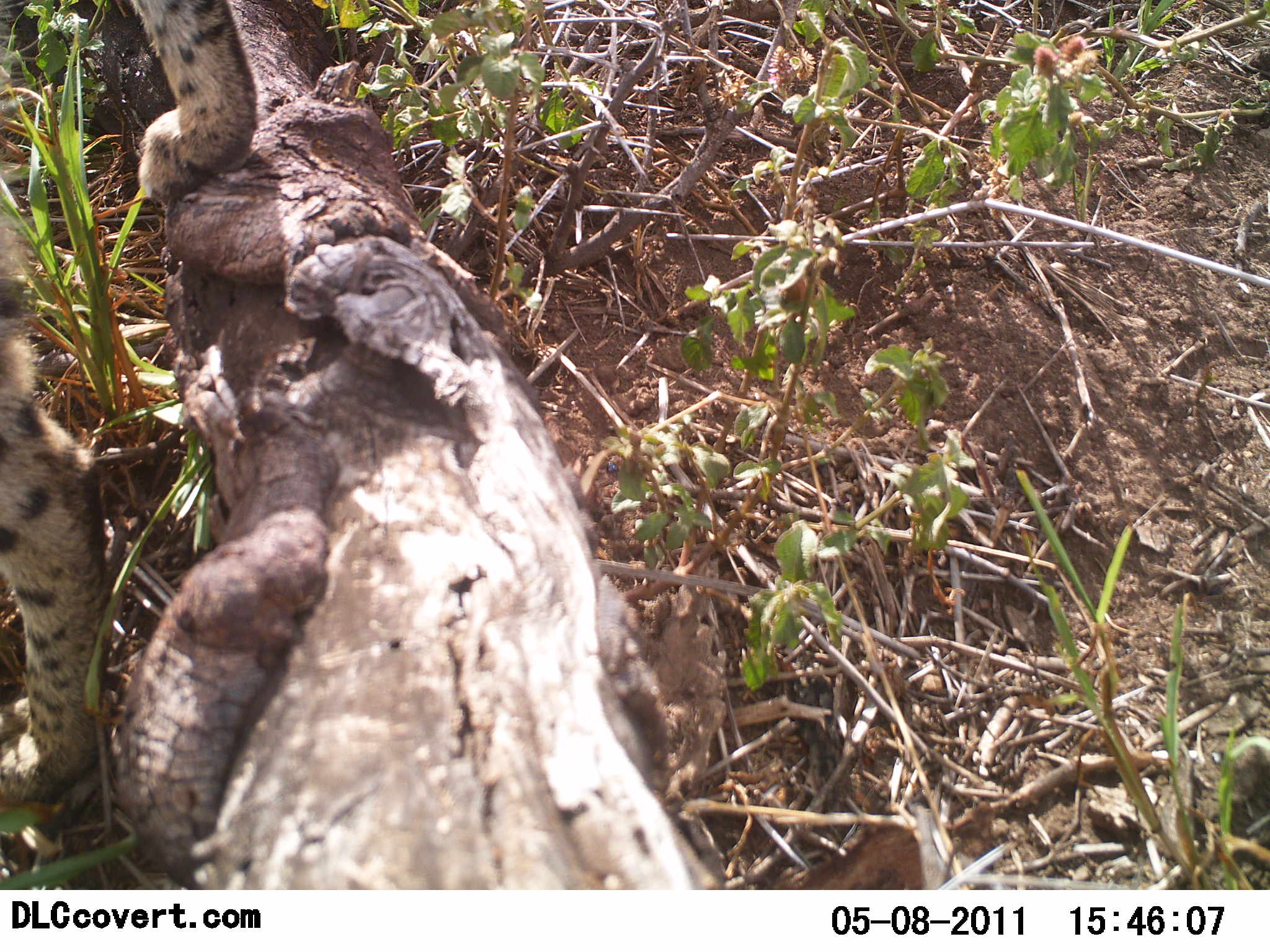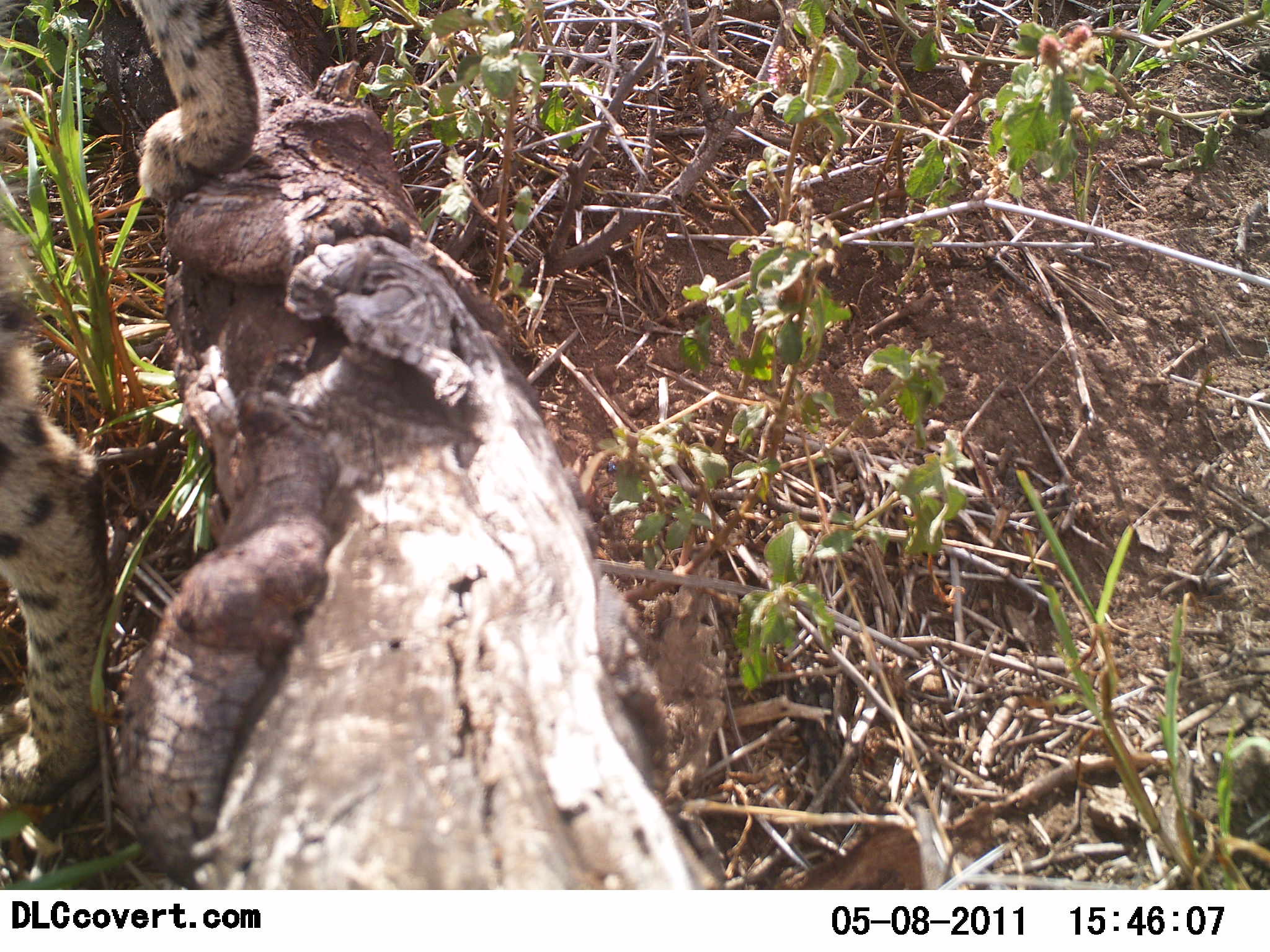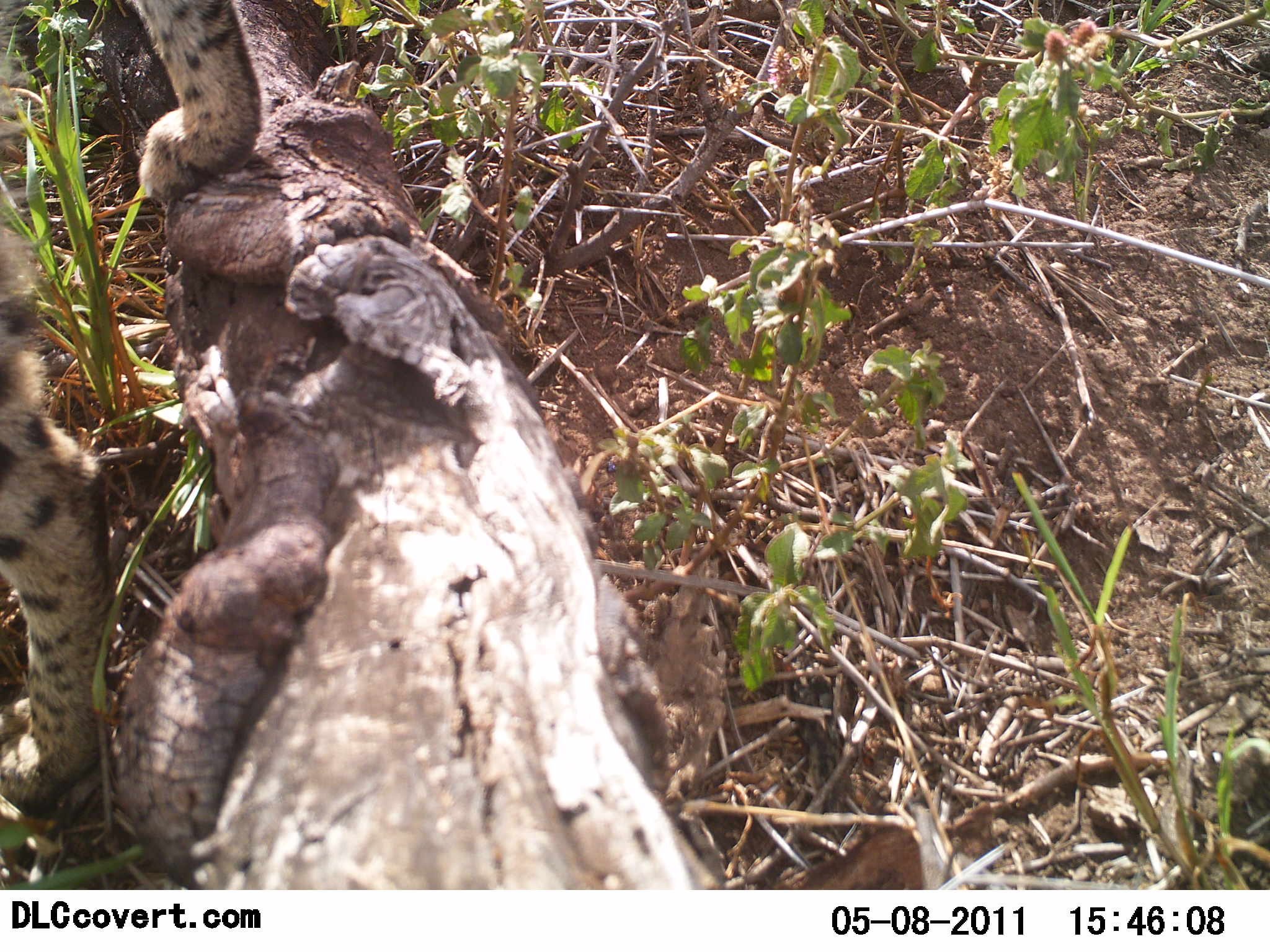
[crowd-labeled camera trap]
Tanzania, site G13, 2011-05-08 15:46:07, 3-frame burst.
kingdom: Animalia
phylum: Chordata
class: Mammalia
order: Carnivora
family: Felidae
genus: Acinonyx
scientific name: Acinonyx jubatus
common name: cheetah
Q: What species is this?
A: Cheetah (Acinonyx jubatus).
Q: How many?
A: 1.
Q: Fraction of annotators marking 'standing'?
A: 80%.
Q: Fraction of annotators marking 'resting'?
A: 0%.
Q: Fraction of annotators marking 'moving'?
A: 20%.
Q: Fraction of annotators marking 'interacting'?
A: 0%.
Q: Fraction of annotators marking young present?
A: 0%.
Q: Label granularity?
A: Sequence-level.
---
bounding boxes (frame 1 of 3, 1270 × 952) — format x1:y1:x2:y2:
animal: 0:0:256:806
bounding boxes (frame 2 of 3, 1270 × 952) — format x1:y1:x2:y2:
animal: 0:0:263:803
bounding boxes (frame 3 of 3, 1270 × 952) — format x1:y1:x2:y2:
animal: 0:0:266:810